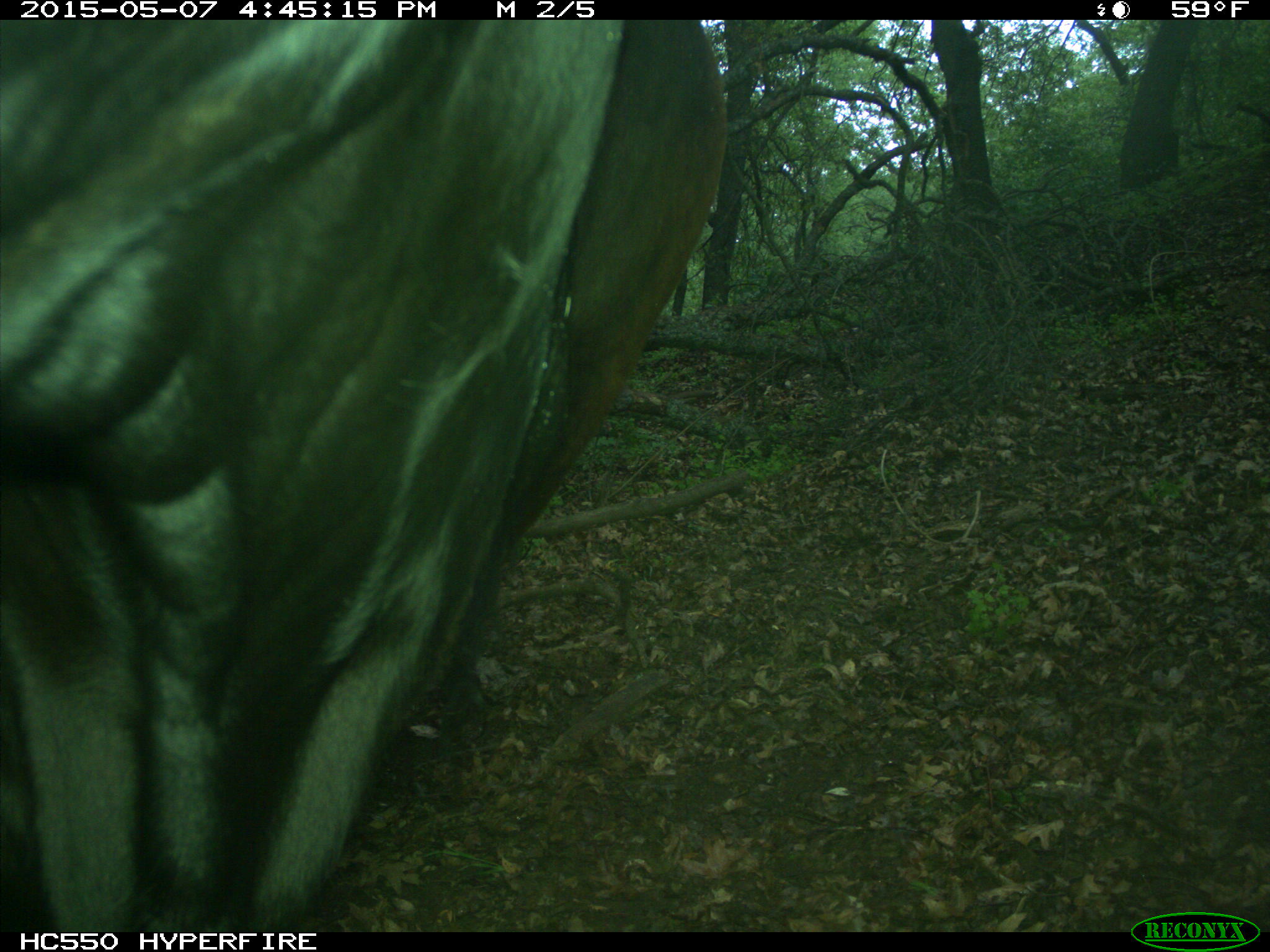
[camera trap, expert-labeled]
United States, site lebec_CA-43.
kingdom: Animalia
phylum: Chordata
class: Mammalia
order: Artiodactyla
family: Bovidae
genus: Bos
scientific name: Bos taurus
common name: domestic cow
Bos taurus (domestic cow).